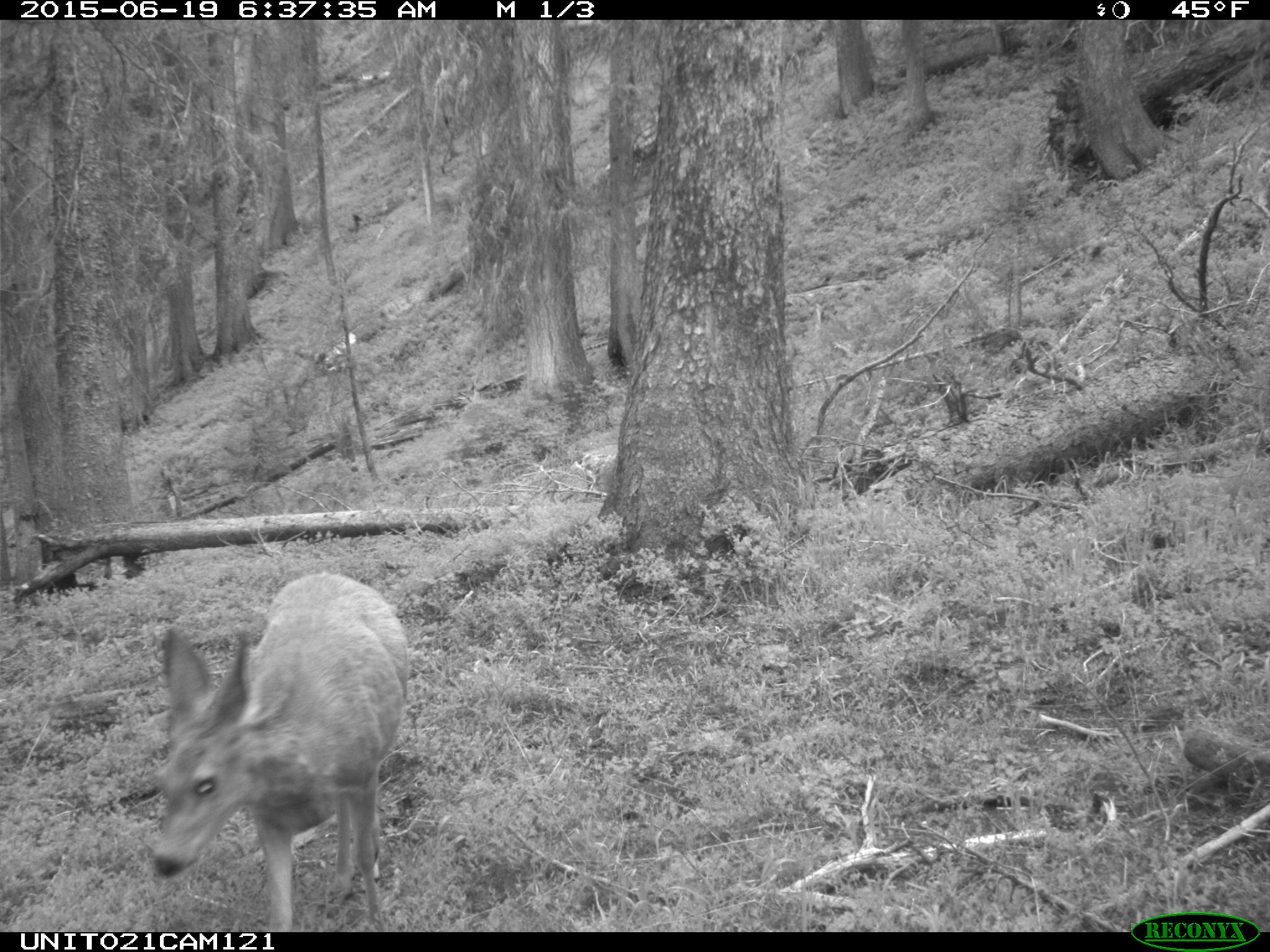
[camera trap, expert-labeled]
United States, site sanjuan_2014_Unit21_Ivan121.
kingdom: Animalia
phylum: Chordata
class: Mammalia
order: Artiodactyla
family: Cervidae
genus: Odocoileus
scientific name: Odocoileus hemionus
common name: mule deer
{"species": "Odocoileus hemionus (mule deer)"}